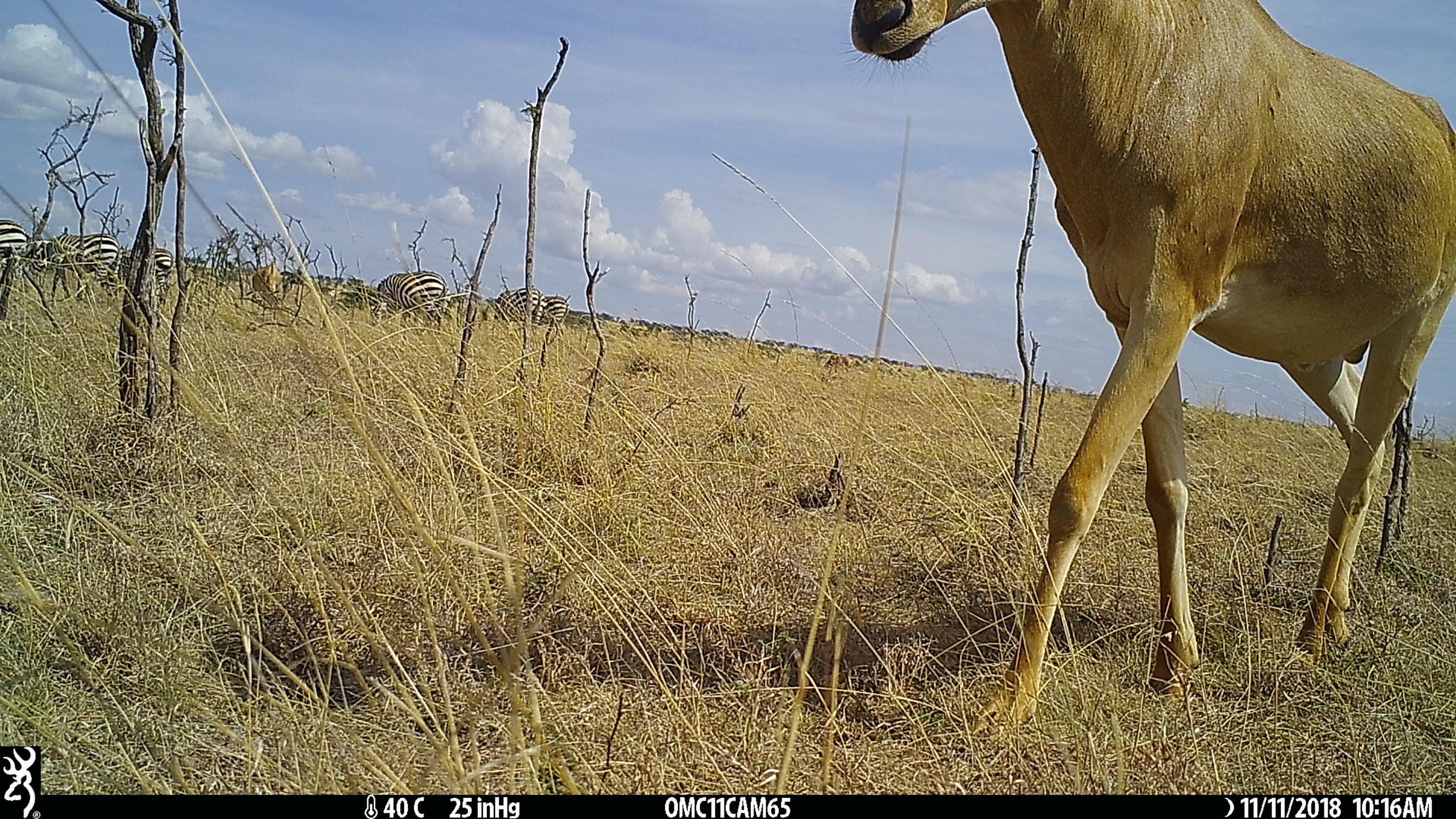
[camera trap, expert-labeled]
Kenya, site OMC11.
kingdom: Animalia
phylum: Chordata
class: Mammalia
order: Perissodactyla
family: Equidae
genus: Equus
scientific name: Equus quagga burchellii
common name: burchell's zebra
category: zebra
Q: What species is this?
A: Zebra (burchell's zebra) (Equus quagga burchellii).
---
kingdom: Animalia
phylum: Chordata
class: Mammalia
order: Artiodactyla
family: Bovidae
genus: Alcelaphus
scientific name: Alcelaphus buselaphus cokii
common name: coke's hartebeest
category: hartebeest cokes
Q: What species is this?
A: Hartebeest cokes (coke's hartebeest) (Alcelaphus buselaphus cokii).